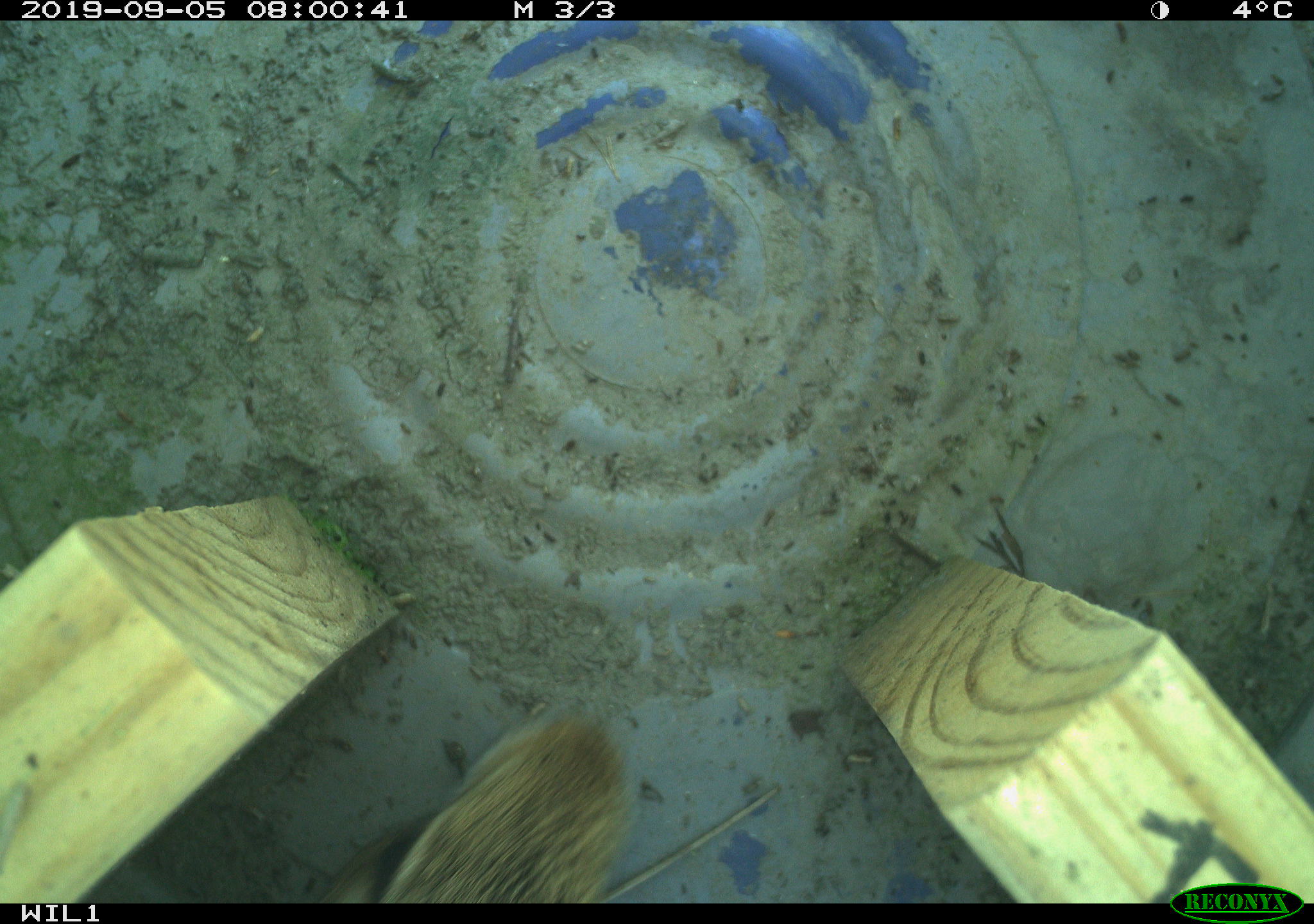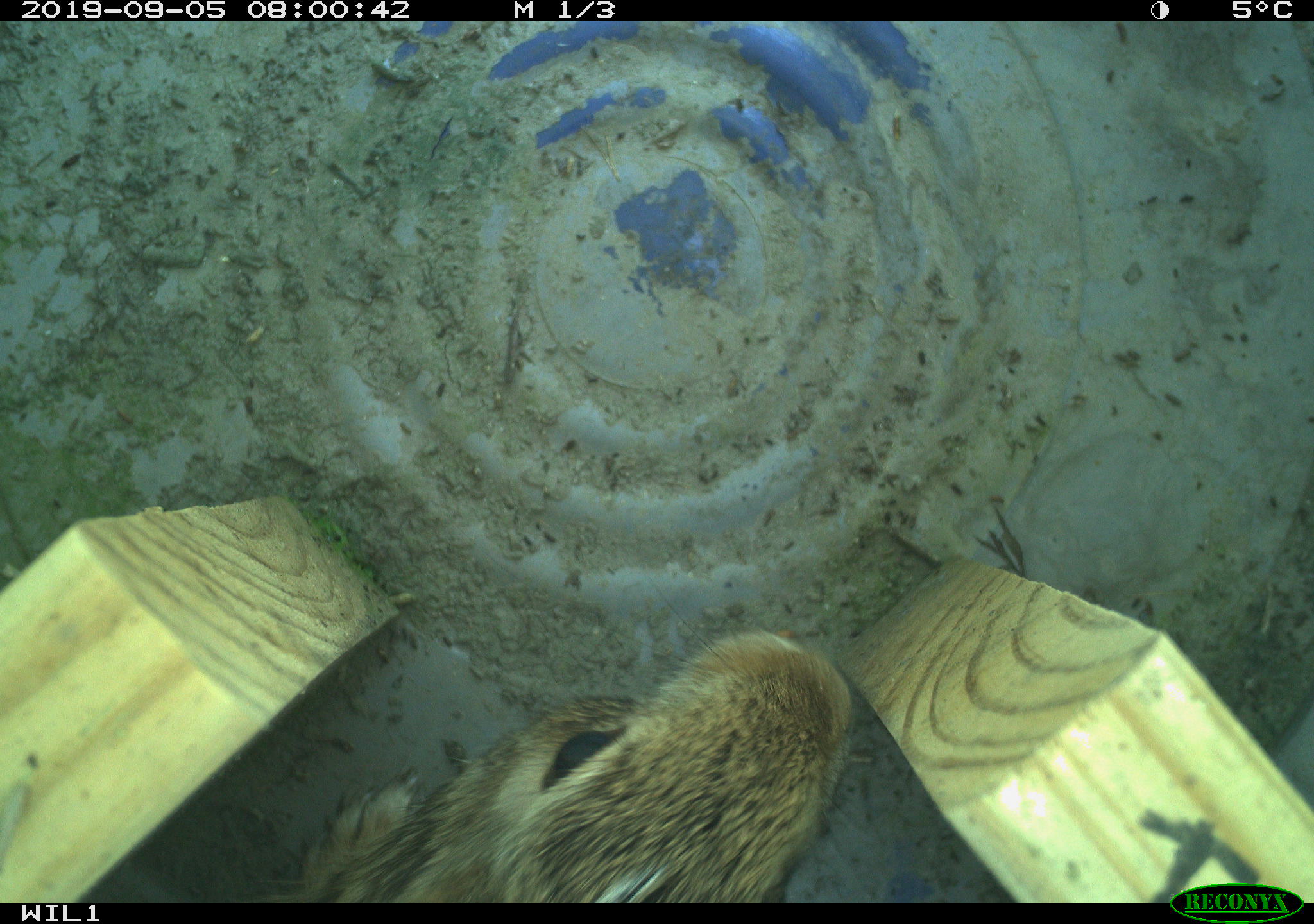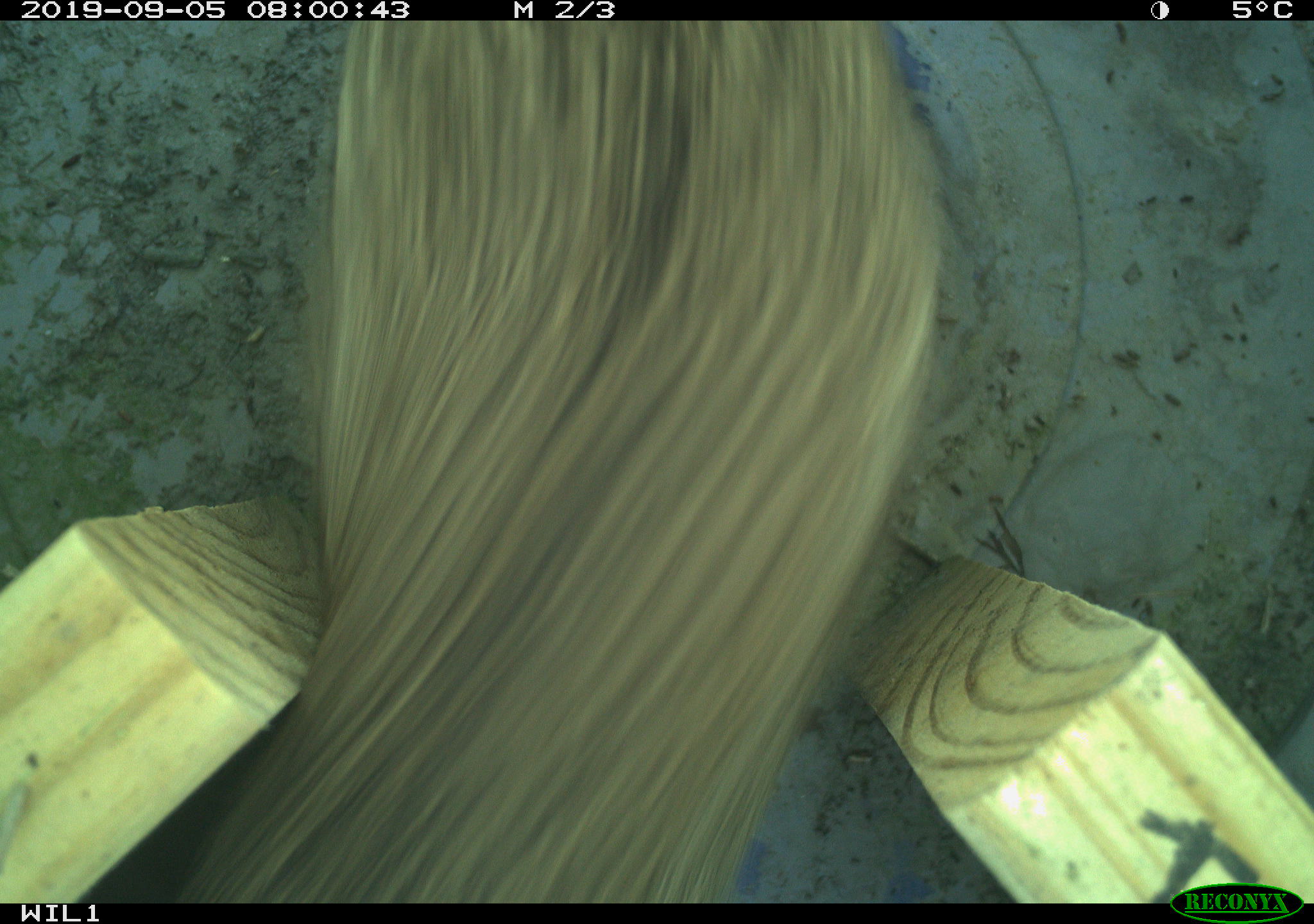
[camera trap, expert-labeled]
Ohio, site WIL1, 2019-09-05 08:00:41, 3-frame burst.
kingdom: Animalia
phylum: Chordata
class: Mammalia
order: Lagomorpha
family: Leporidae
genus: Sylvilagus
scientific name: Sylvilagus floridanus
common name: eastern cottontail